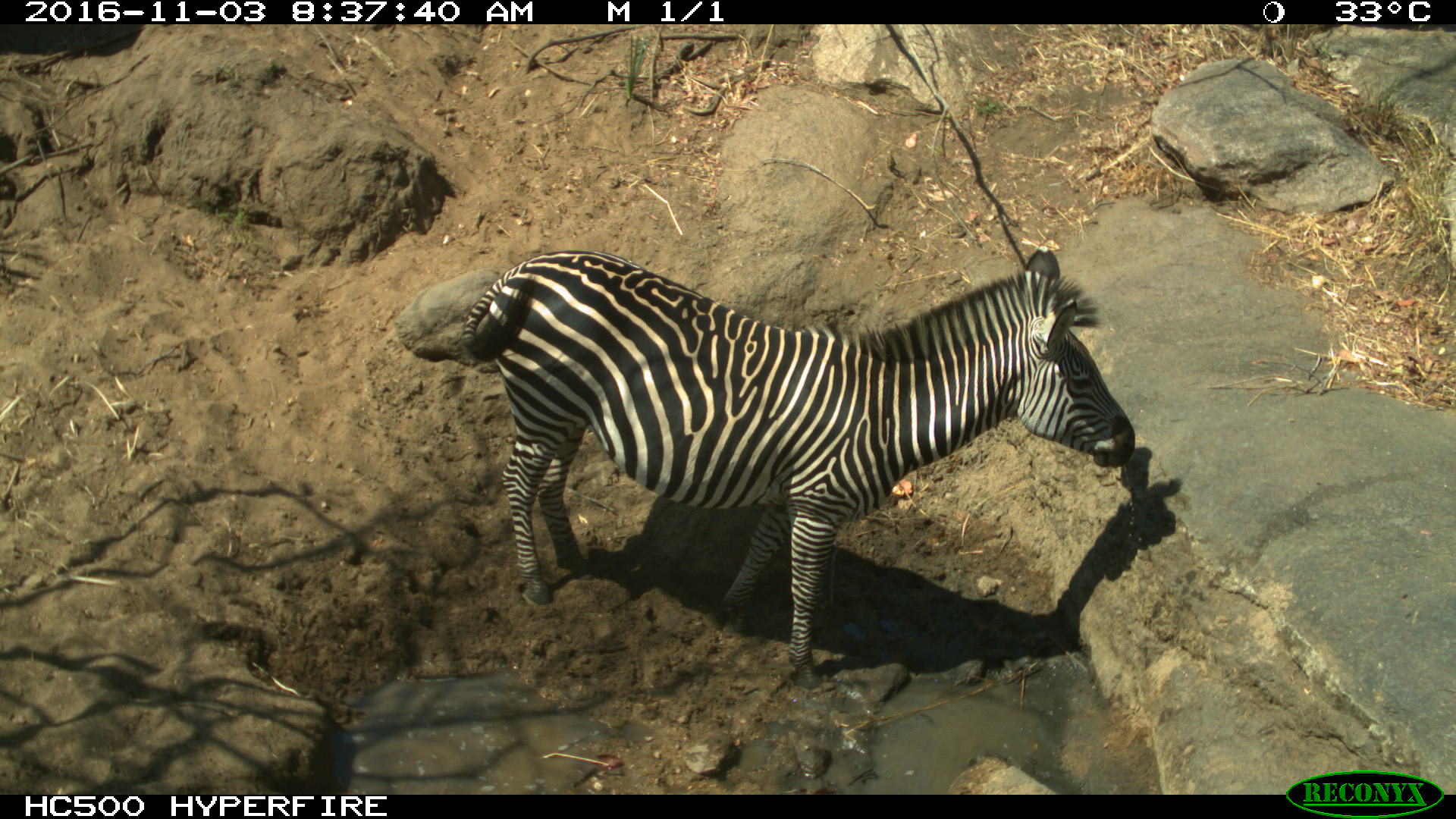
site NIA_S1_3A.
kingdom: Animalia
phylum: Chordata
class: Mammalia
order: Perissodactyla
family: Equidae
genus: Equus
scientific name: Equus quagga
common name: plains zebra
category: zebraplains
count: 1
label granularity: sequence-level